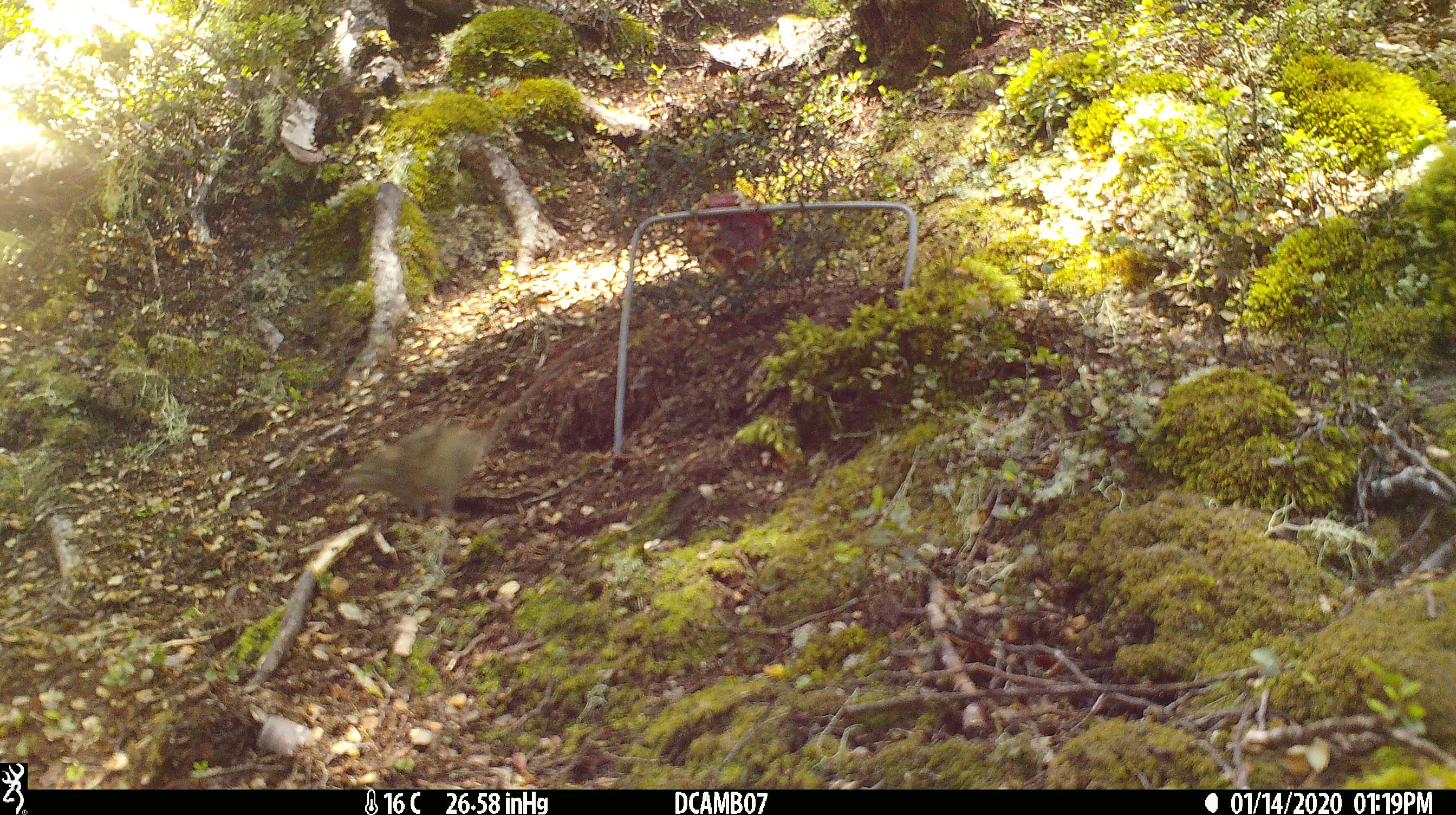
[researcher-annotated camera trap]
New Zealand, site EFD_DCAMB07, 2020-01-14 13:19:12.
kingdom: Animalia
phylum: Chordata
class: Mammalia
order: Rodentia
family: Muridae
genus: Mus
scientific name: Mus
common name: mouse